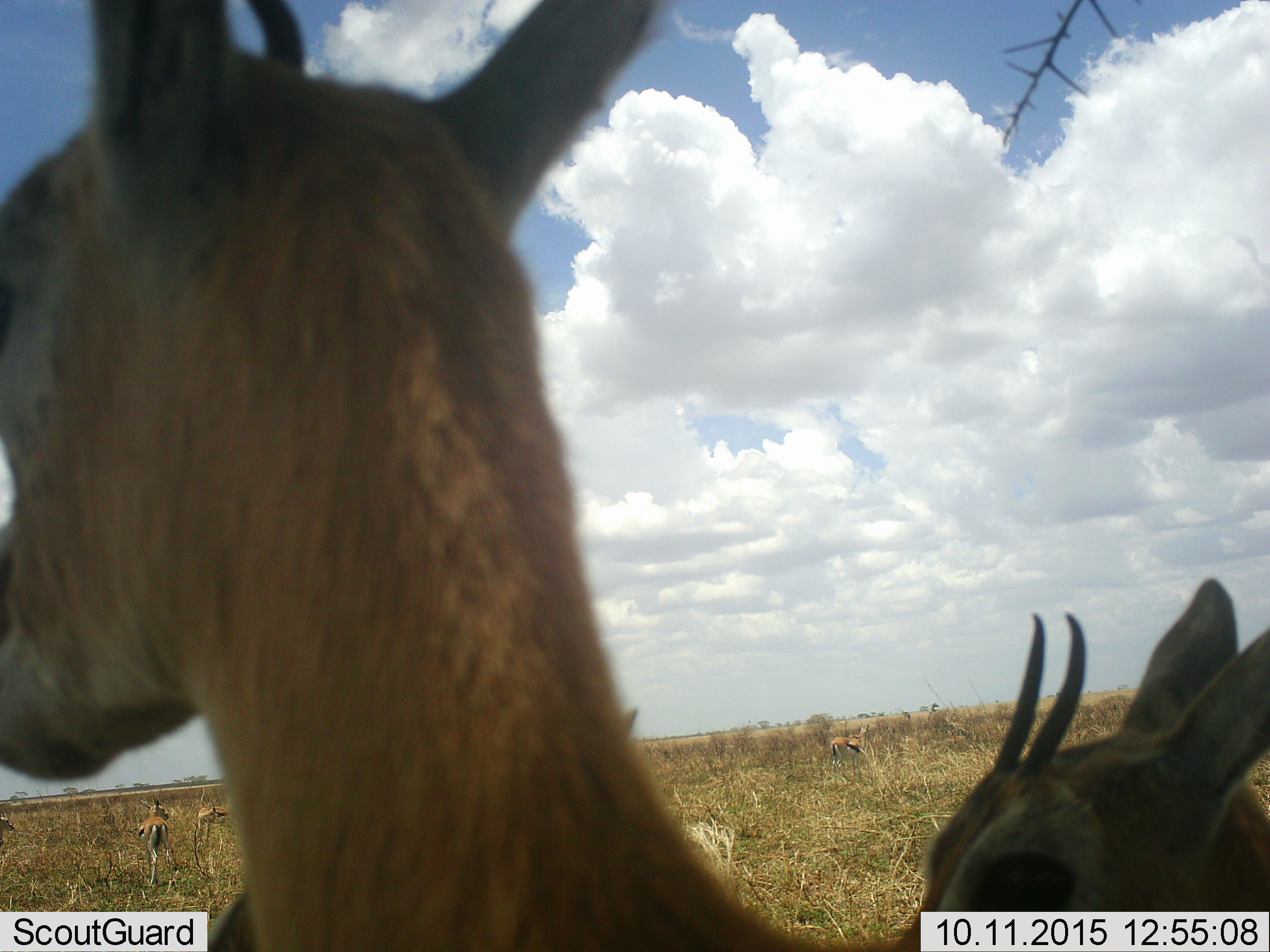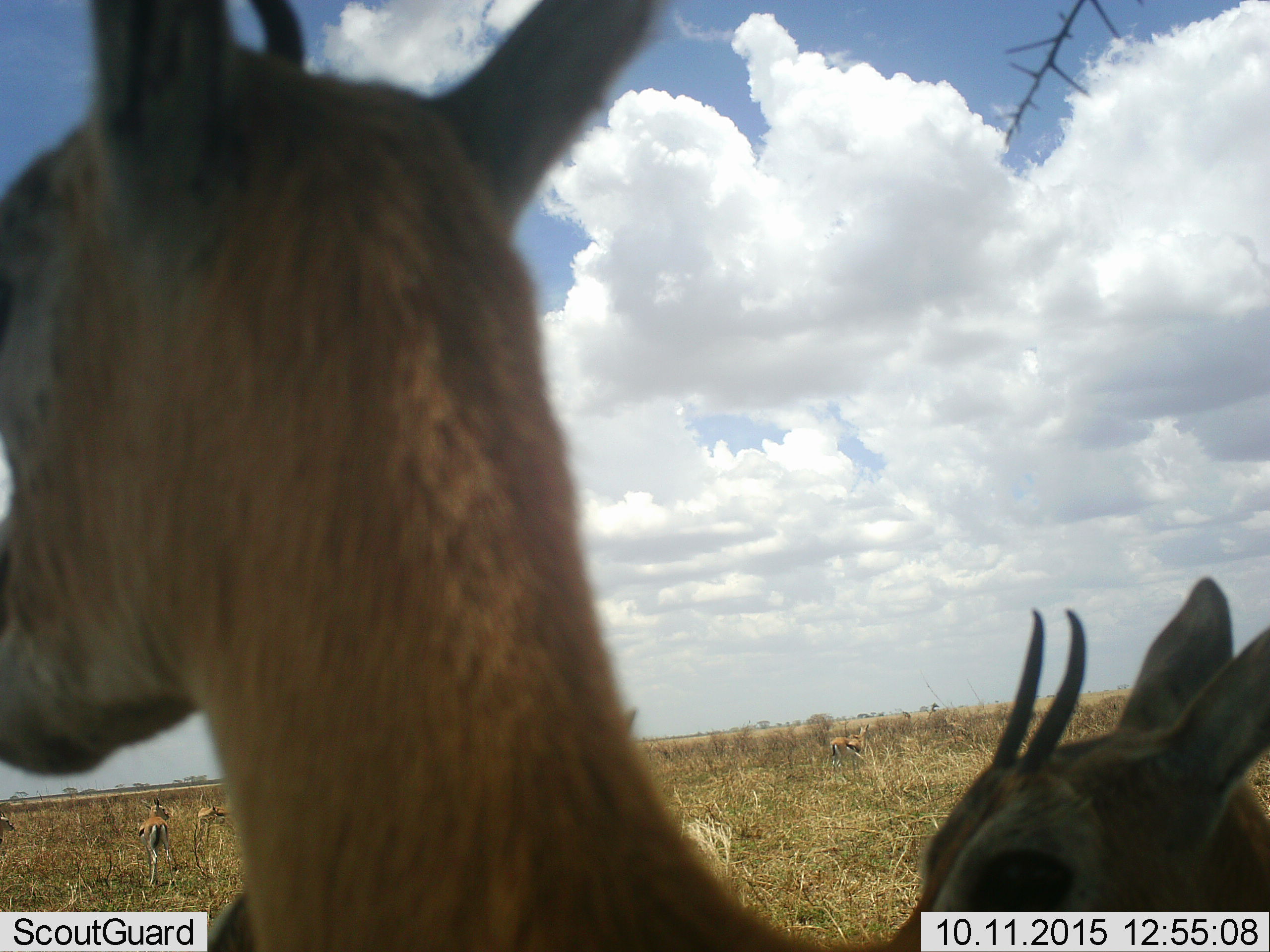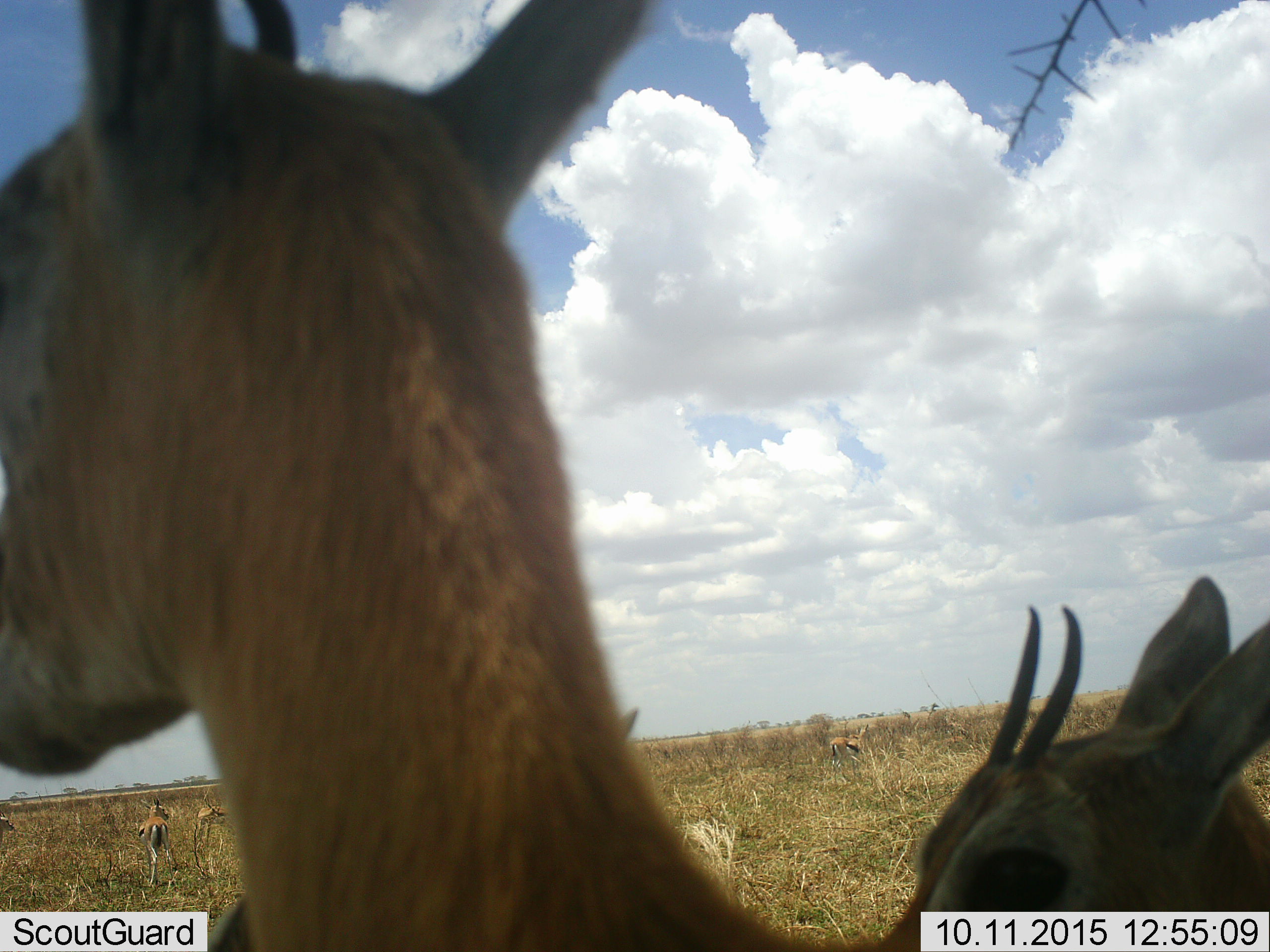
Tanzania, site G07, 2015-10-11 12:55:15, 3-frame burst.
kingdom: Animalia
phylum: Chordata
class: Mammalia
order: Artiodactyla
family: Bovidae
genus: Eudorcas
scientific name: Eudorcas thomsonii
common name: thomson's gazelle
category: gazellethomsons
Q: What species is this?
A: Gazellethomsons (thomson's gazelle) (Eudorcas thomsonii).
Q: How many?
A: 7.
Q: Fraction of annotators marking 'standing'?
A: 90%.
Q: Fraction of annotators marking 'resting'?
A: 10%.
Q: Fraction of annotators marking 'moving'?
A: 10%.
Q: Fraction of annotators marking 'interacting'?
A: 10%.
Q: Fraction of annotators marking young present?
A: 20%.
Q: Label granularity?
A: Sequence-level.